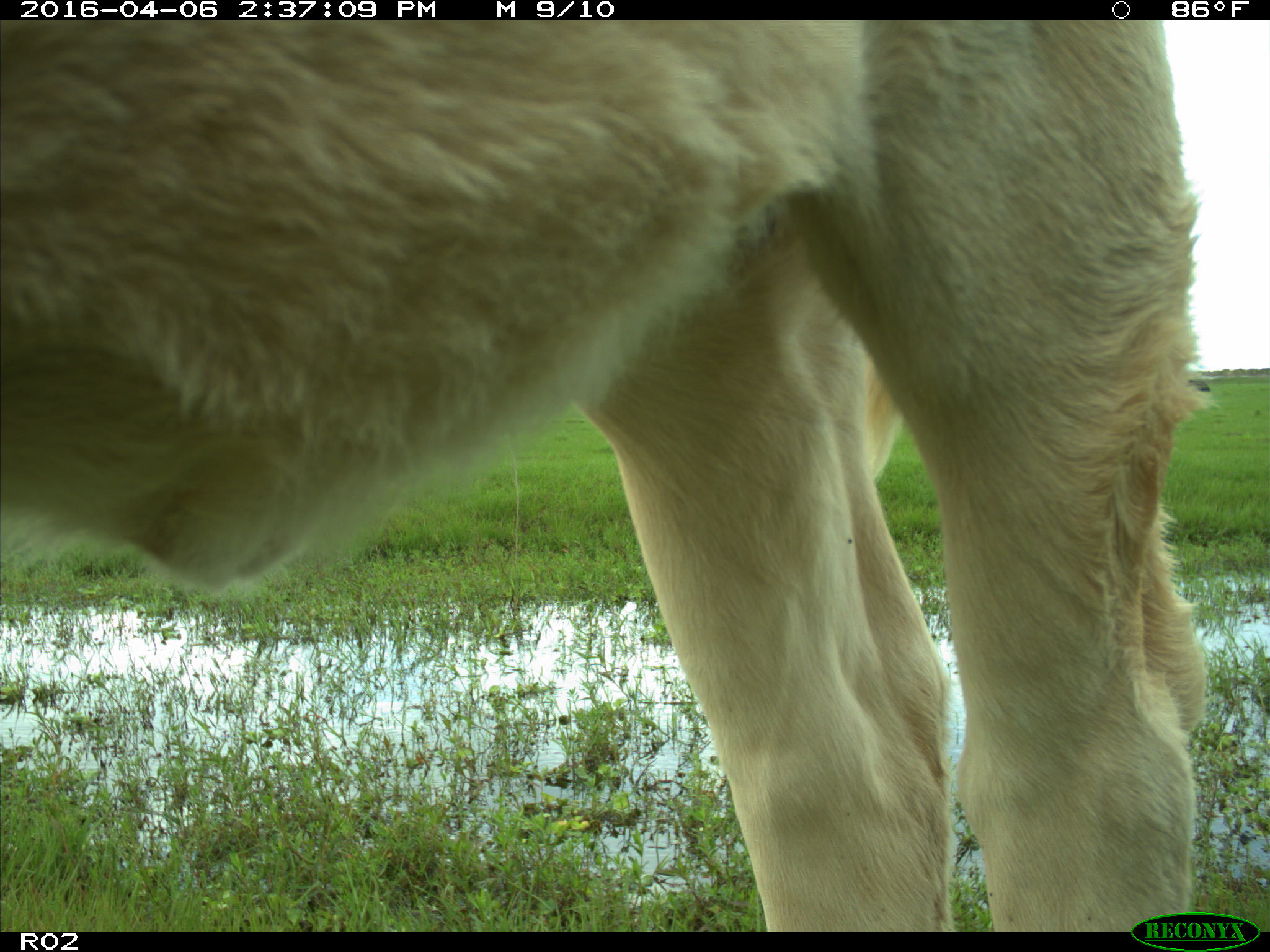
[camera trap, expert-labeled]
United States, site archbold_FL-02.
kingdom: Animalia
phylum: Chordata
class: Mammalia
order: Artiodactyla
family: Bovidae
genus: Bos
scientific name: Bos taurus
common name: domestic cow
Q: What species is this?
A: Bos taurus (domestic cow).